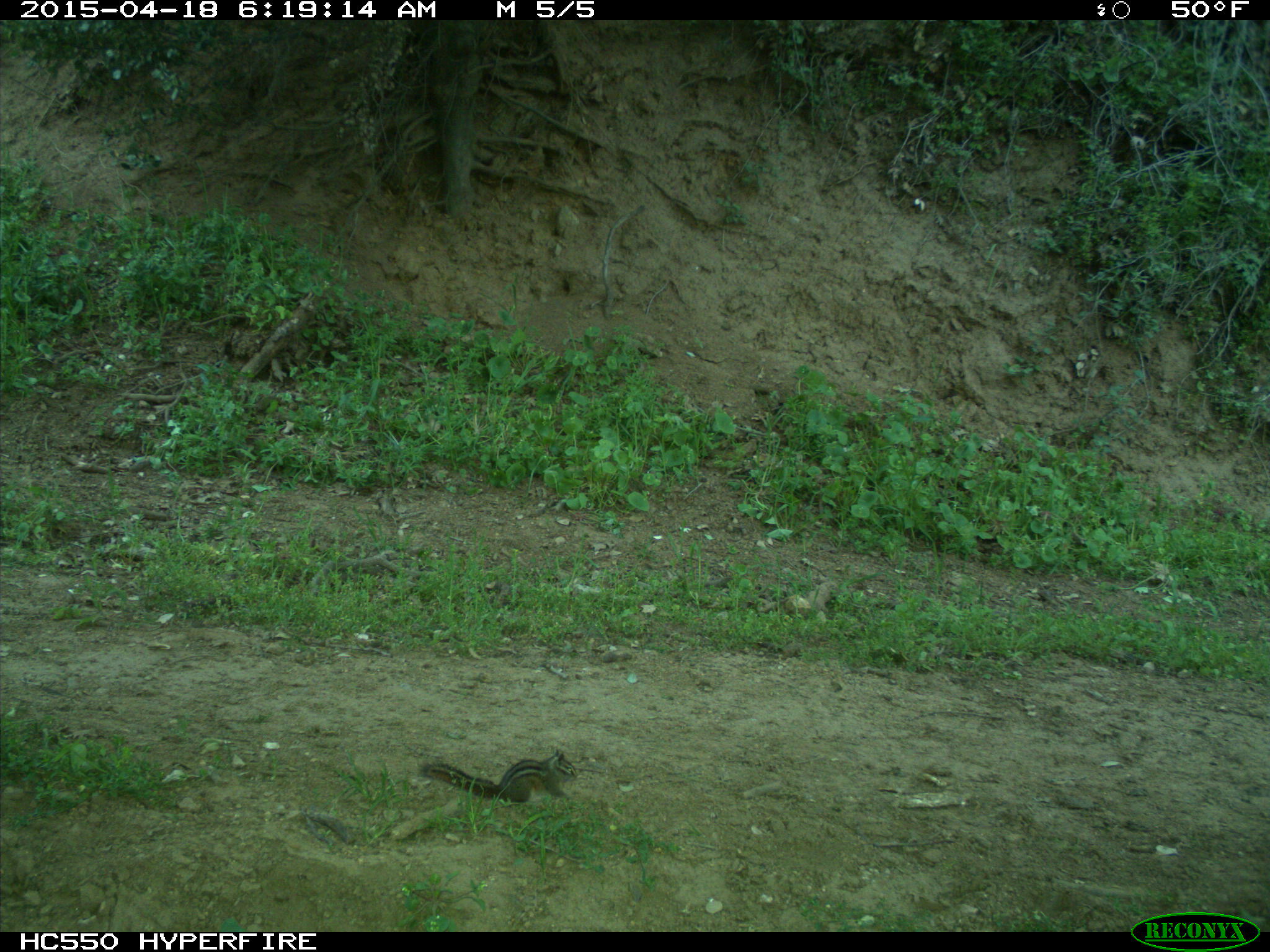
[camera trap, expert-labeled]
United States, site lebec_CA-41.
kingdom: Animalia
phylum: Chordata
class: Mammalia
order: Rodentia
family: Sciuridae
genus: Tamias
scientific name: Tamias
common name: chipmunk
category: unidentified chipmunk